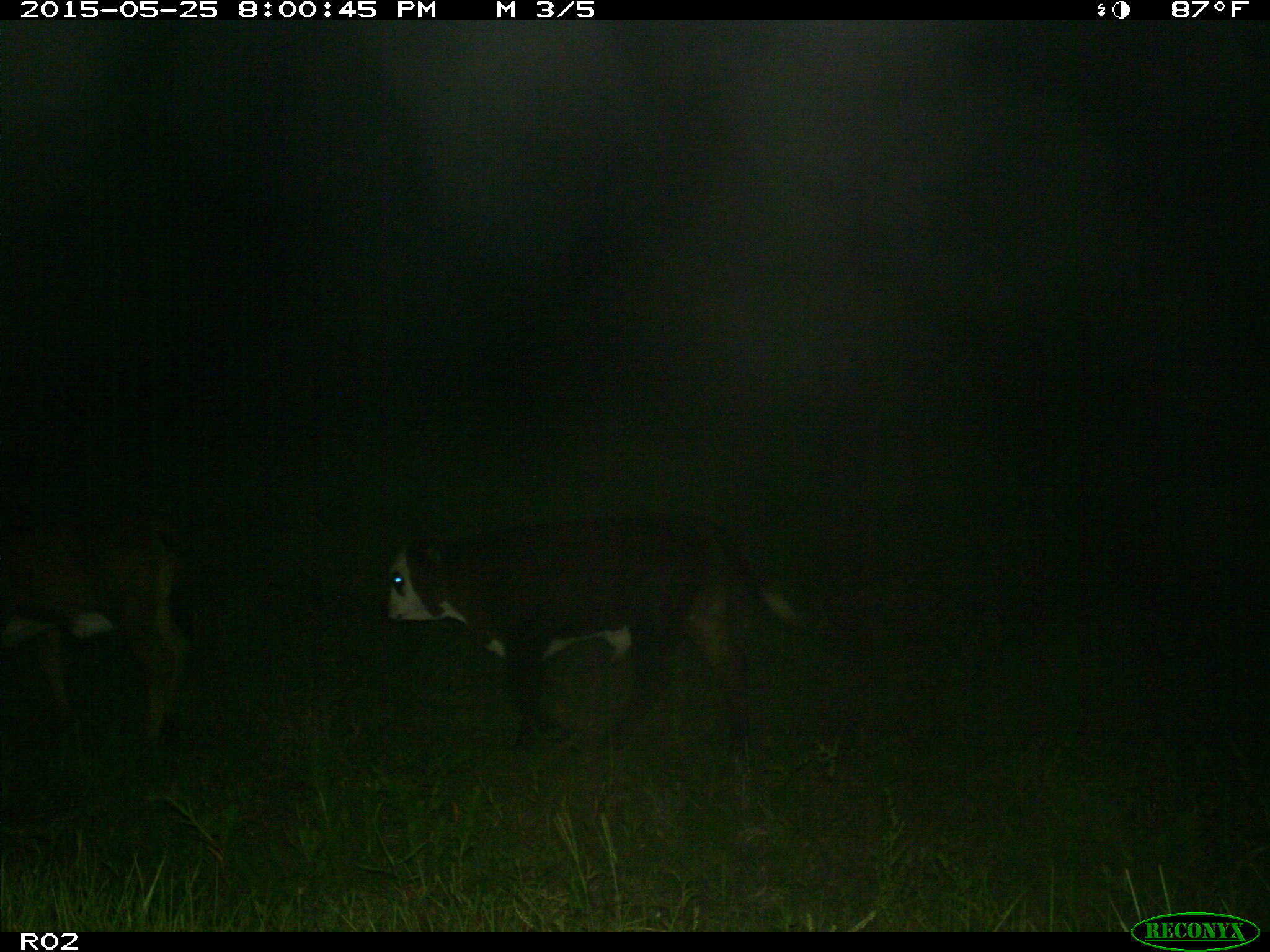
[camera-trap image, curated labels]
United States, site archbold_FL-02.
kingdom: Animalia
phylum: Chordata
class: Mammalia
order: Artiodactyla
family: Bovidae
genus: Bos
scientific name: Bos taurus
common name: domestic cow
Bos taurus (domestic cow).